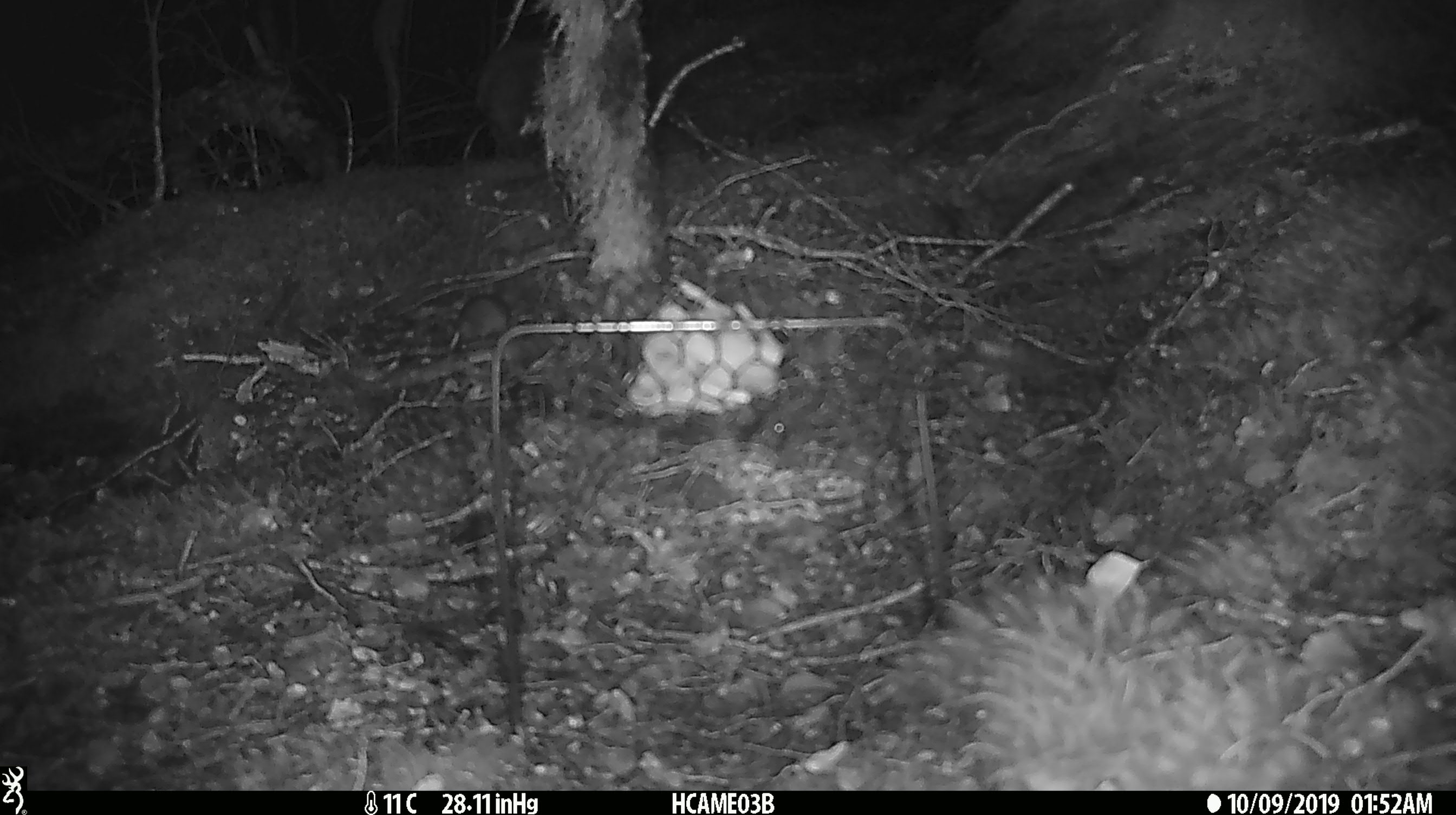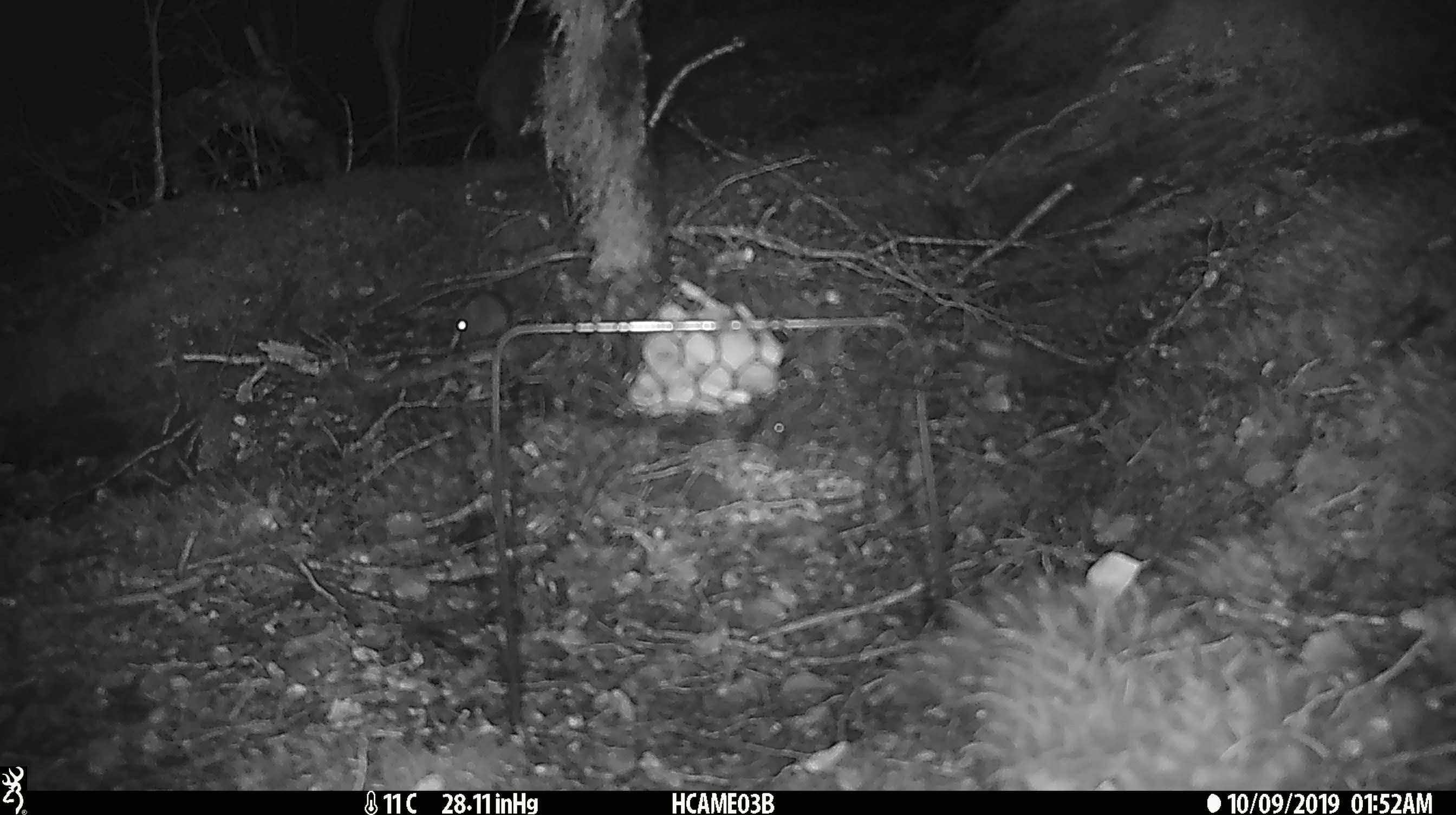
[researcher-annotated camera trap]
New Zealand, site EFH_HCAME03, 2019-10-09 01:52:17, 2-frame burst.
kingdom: Animalia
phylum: Chordata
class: Mammalia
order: Rodentia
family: Muridae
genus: Mus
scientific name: Mus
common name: mouse